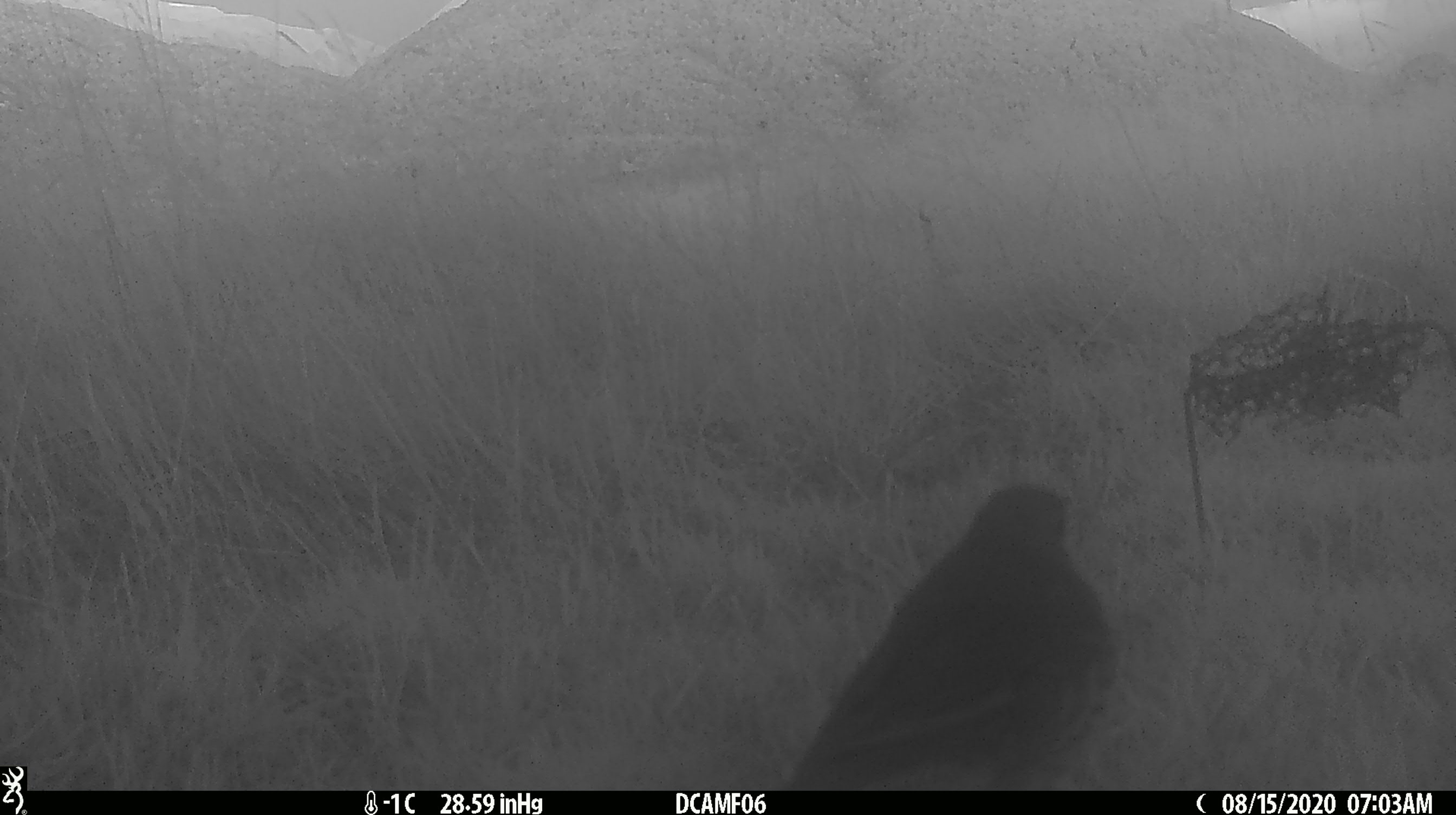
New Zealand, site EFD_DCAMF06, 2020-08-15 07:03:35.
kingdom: Animalia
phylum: Chordata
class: Aves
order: Passeriformes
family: Turdidae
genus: Turdus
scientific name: Turdus philomelos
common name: song thrush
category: thrush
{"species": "thrush (song thrush) (Turdus philomelos)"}